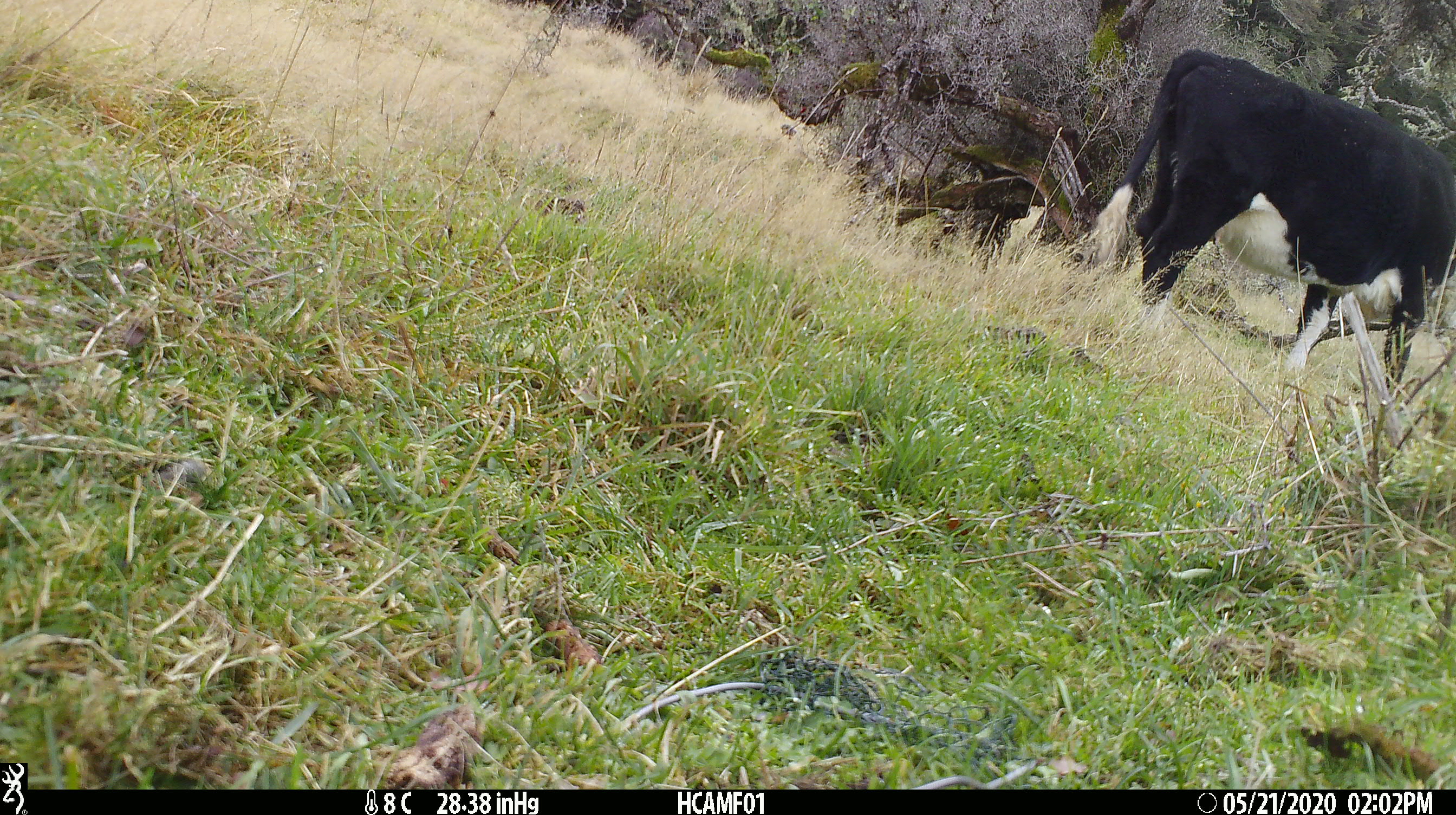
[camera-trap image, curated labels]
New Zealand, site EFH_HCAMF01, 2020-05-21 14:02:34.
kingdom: Animalia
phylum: Chordata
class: Mammalia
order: Artiodactyla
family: Bovidae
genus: Bos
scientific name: Bos taurus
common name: domestic cow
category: cow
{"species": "cow (domestic cow) (Bos taurus)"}